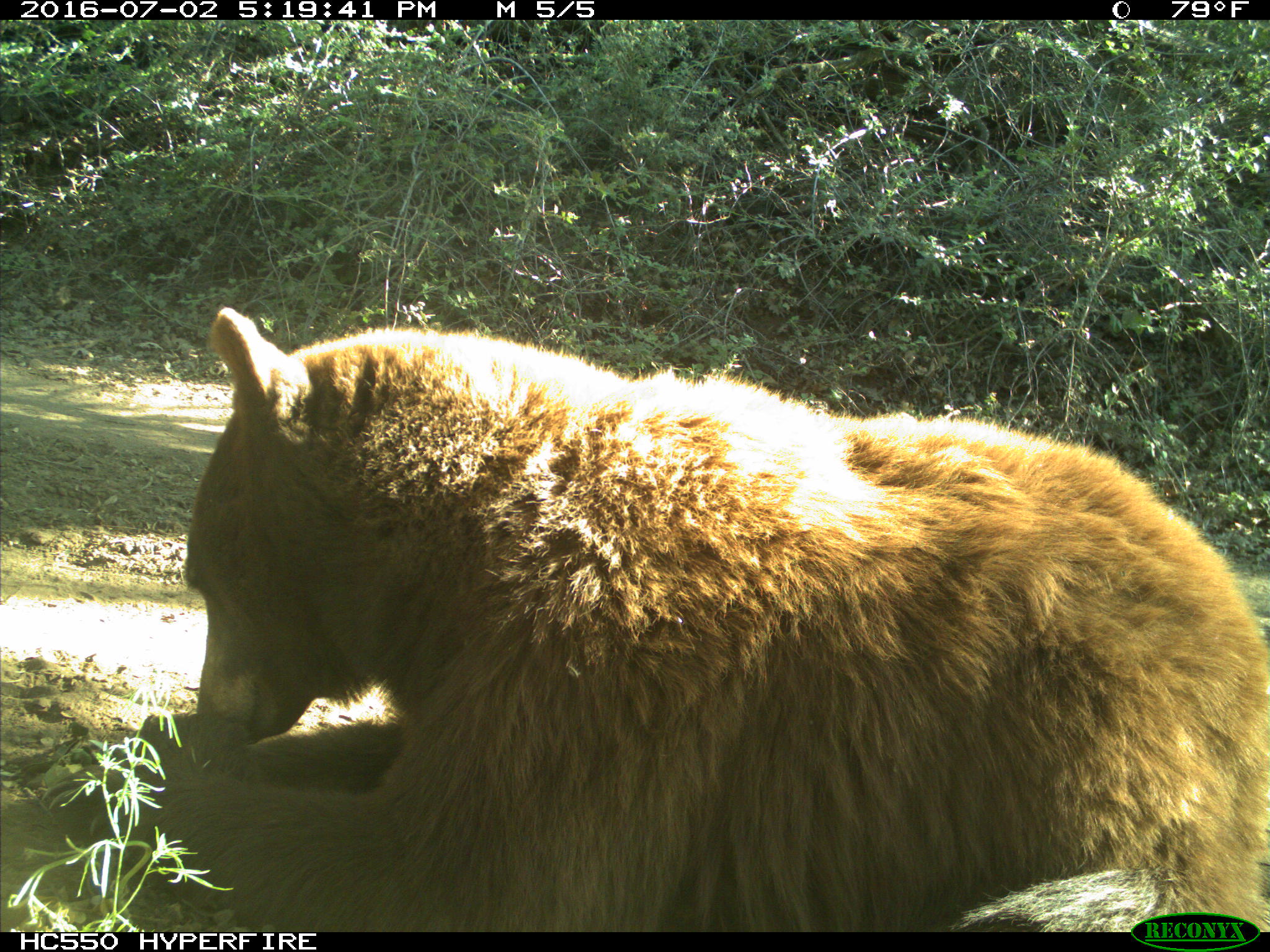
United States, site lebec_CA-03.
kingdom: Animalia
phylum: Chordata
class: Mammalia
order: Carnivora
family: Ursidae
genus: Ursus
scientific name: Ursus americanus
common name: american black bear